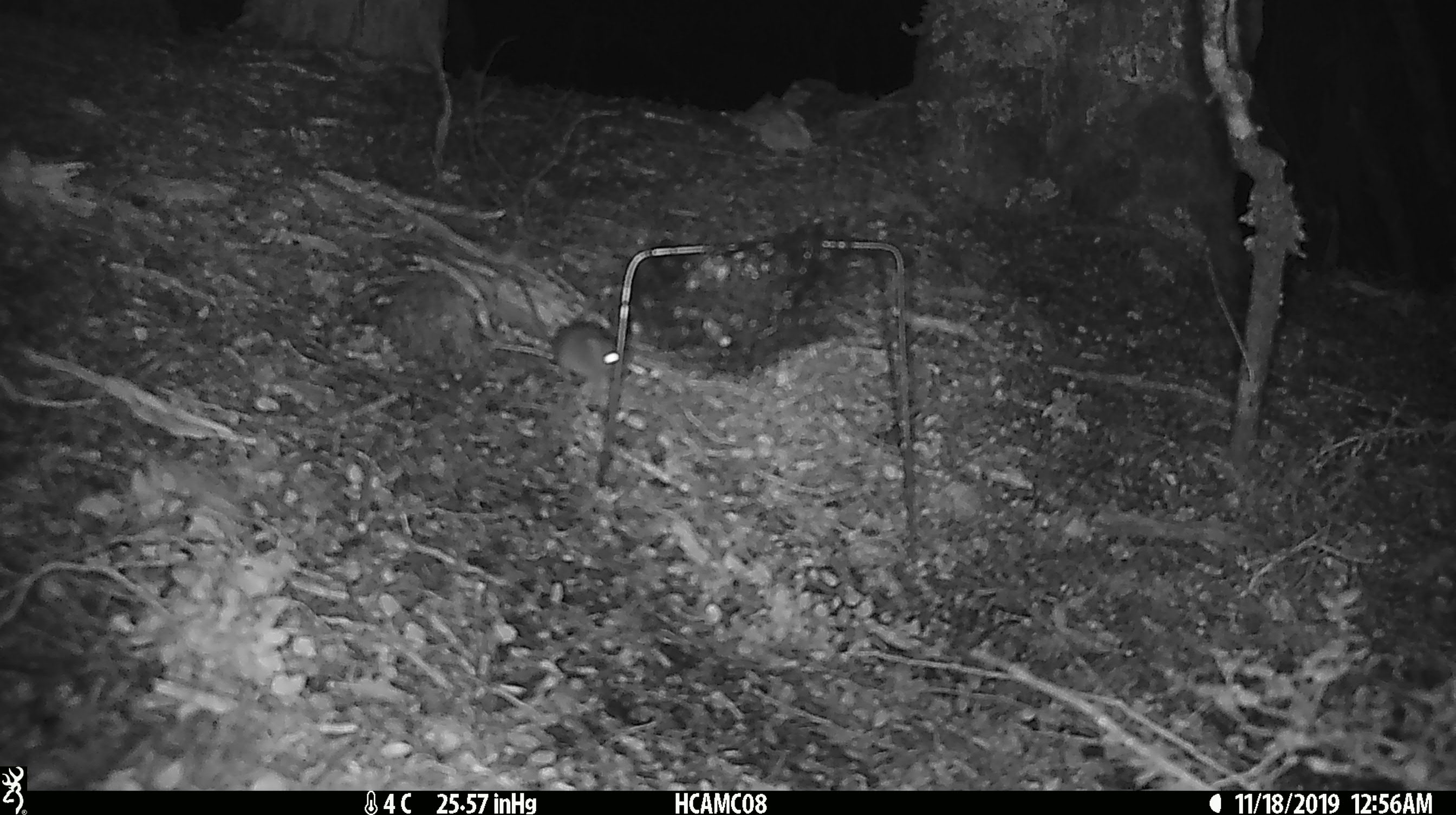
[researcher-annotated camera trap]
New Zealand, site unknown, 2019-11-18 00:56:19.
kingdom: Animalia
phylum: Chordata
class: Mammalia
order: Rodentia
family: Muridae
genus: Mus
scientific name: Mus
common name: mouse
Mouse (Mus).